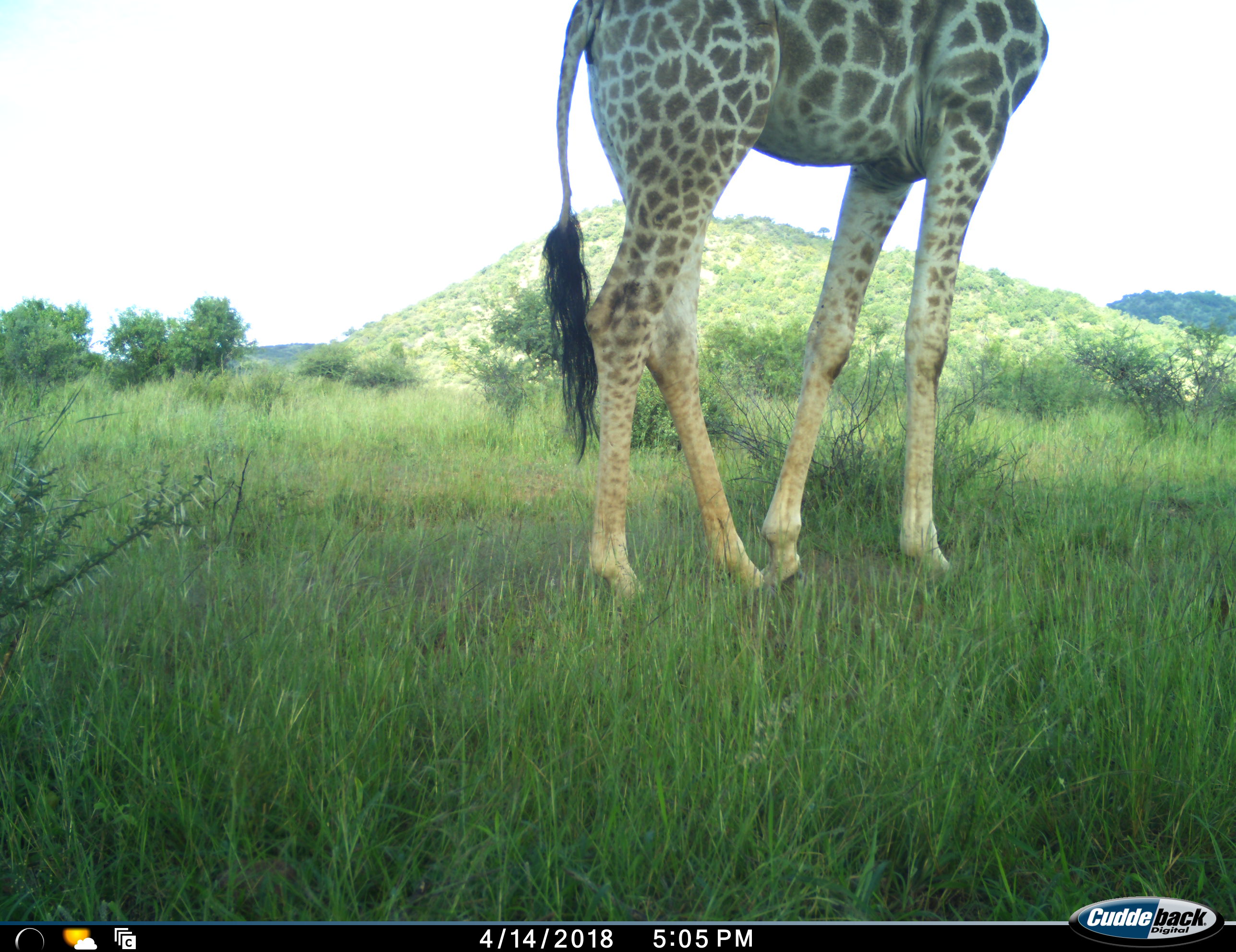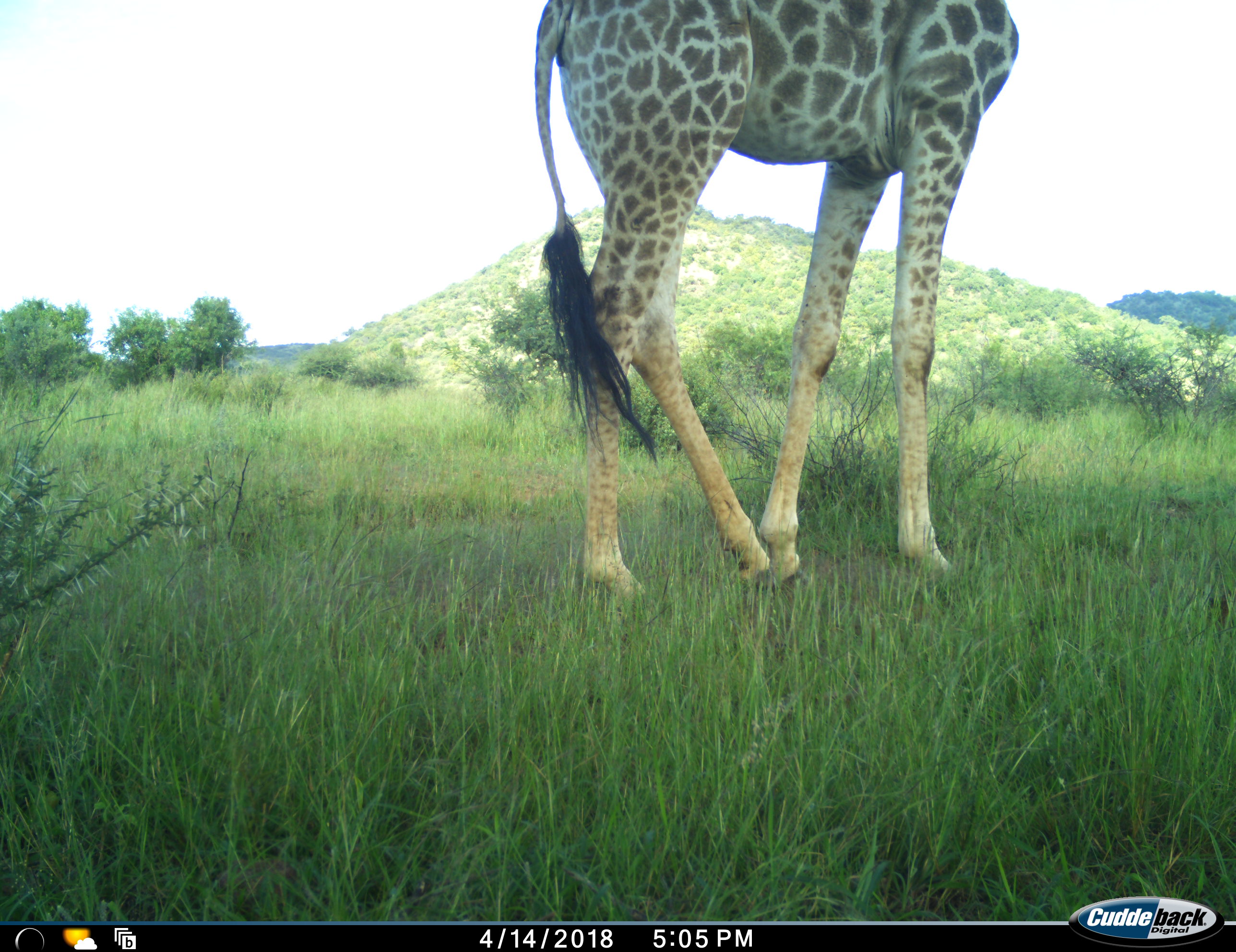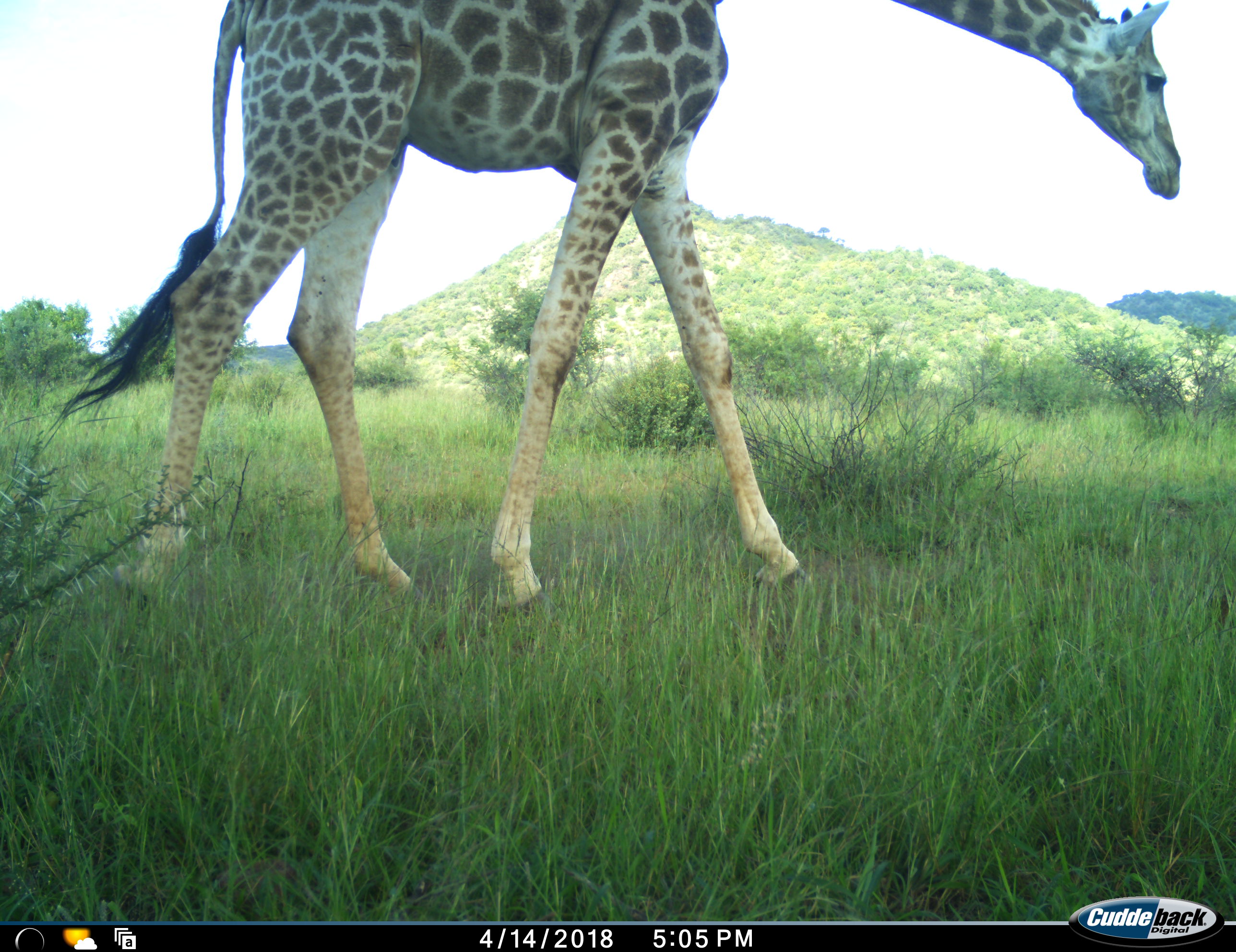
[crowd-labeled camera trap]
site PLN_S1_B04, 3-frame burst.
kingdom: Animalia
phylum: Chordata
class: Mammalia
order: Artiodactyla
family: Giraffidae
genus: Giraffa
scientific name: Giraffa camelopardalis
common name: giraffe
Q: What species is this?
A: Giraffe (Giraffa camelopardalis).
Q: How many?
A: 1.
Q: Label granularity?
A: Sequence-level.